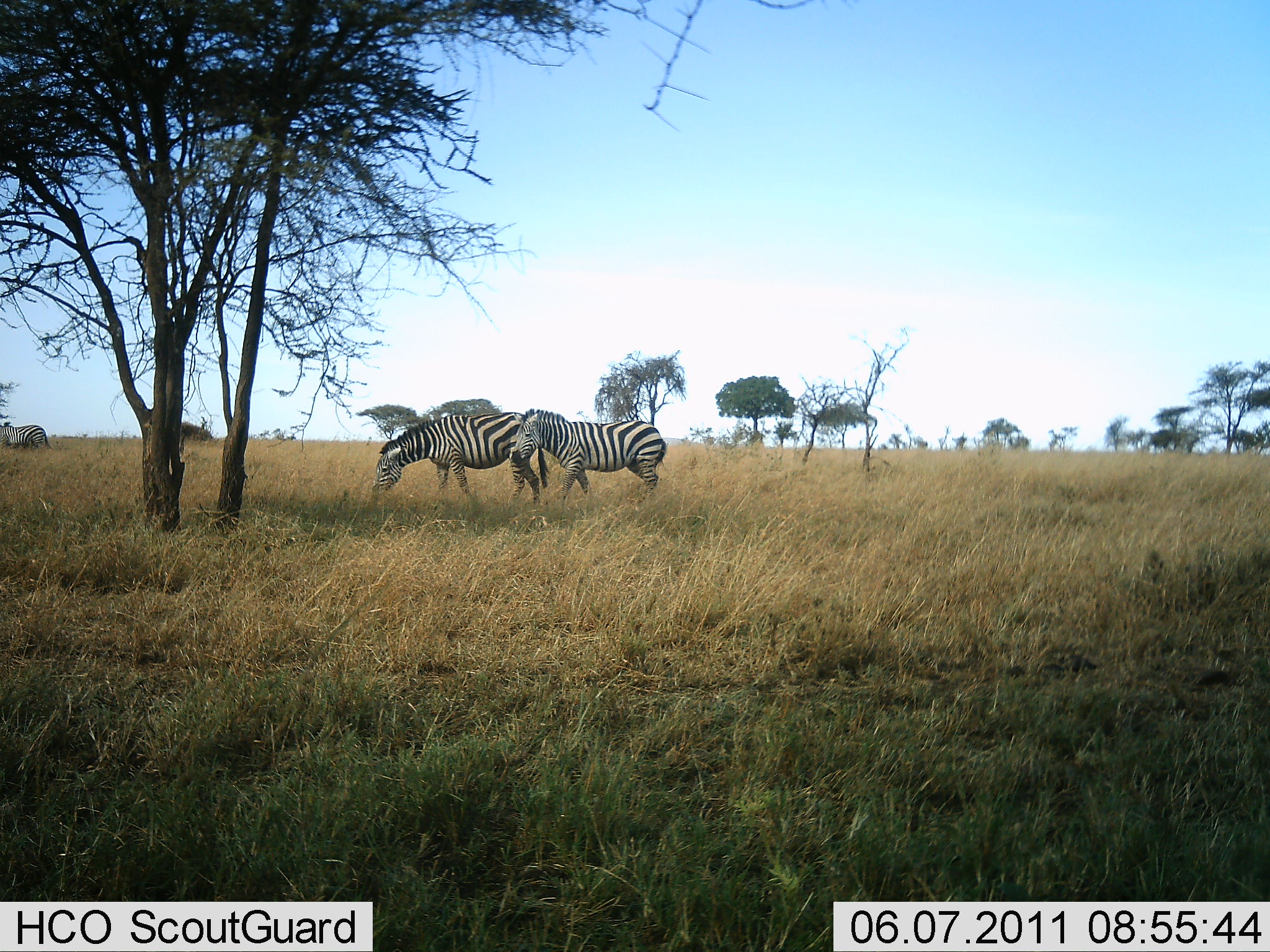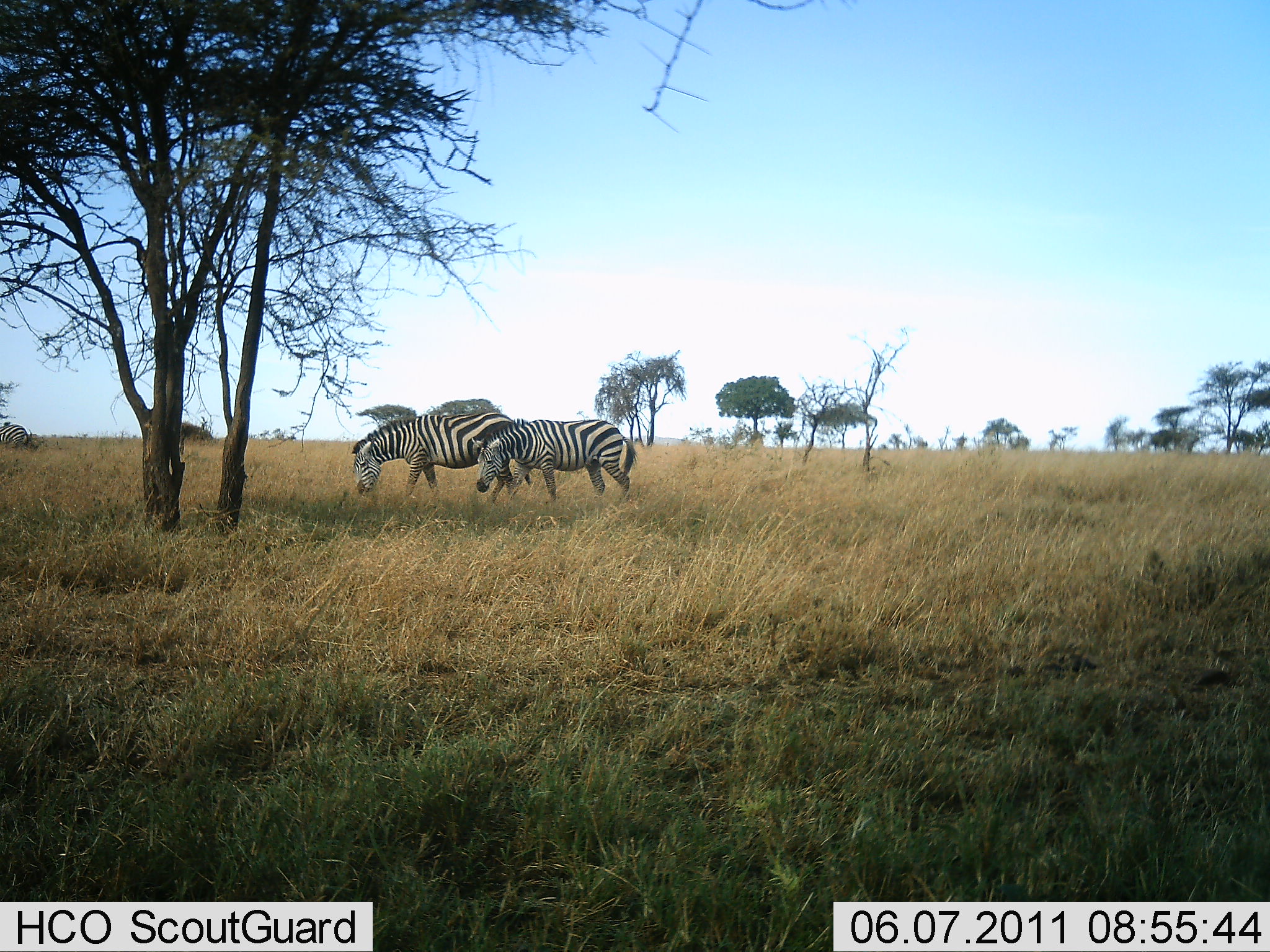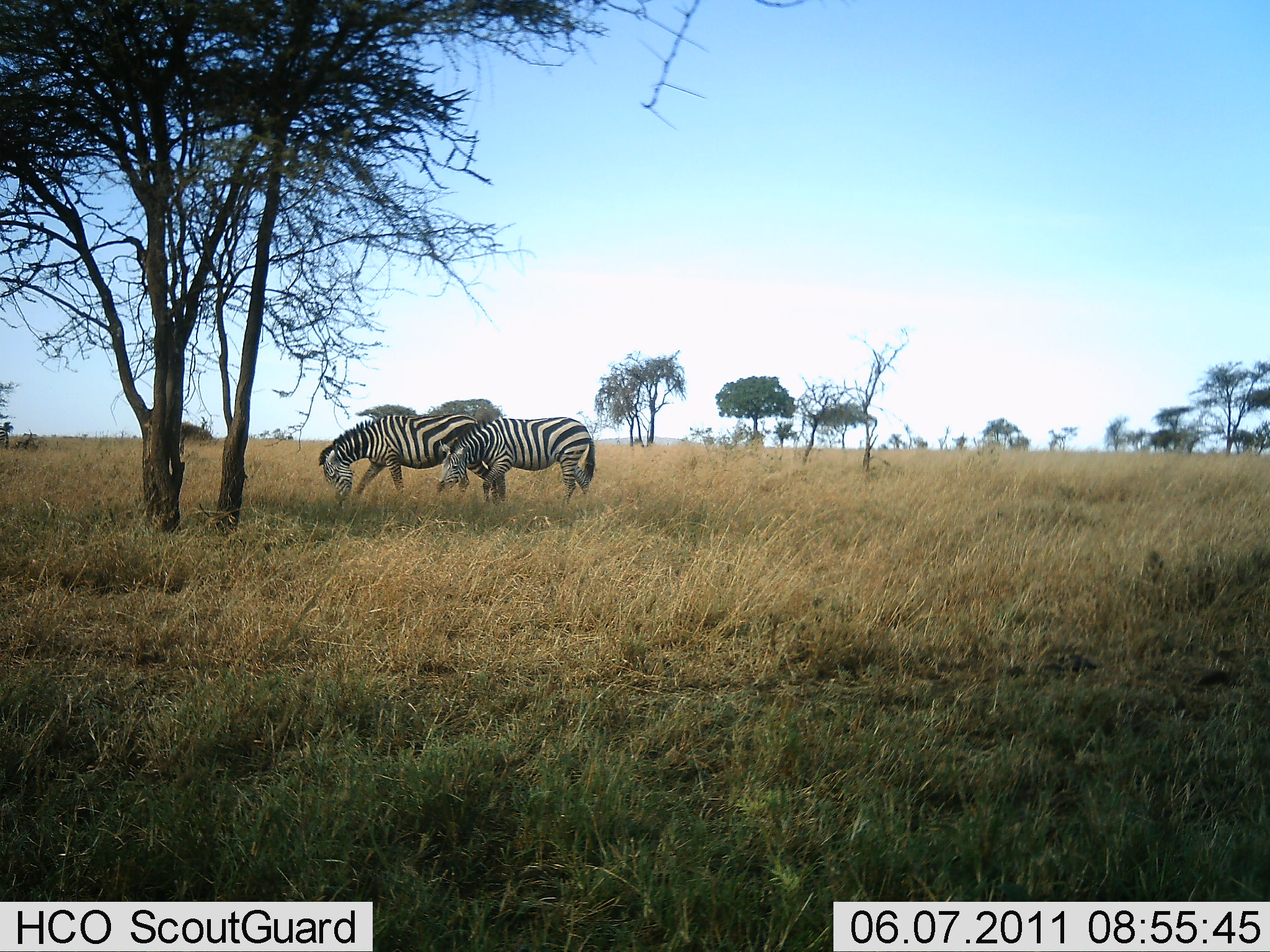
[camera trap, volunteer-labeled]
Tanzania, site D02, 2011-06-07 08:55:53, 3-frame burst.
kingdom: Animalia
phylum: Chordata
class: Mammalia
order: Perissodactyla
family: Equidae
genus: Equus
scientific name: Equus quagga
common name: plains zebra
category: zebra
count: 3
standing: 18%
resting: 0%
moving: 55%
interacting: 9%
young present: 0%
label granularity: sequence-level